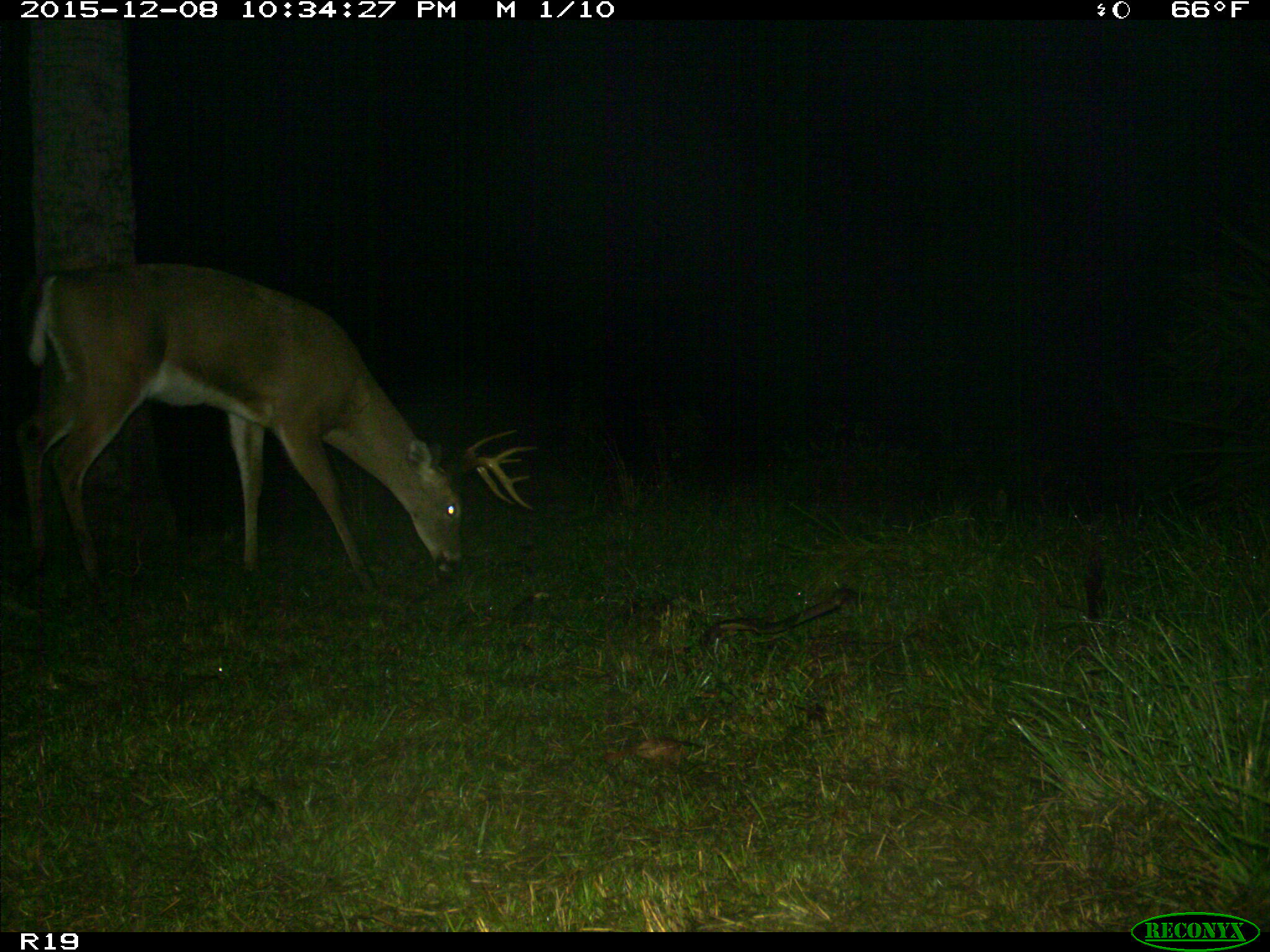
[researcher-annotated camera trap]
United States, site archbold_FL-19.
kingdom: Animalia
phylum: Chordata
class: Mammalia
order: Artiodactyla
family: Cervidae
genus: Odocoileus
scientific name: Odocoileus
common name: deer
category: unidentified deer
Unidentified deer (deer) (Odocoileus).